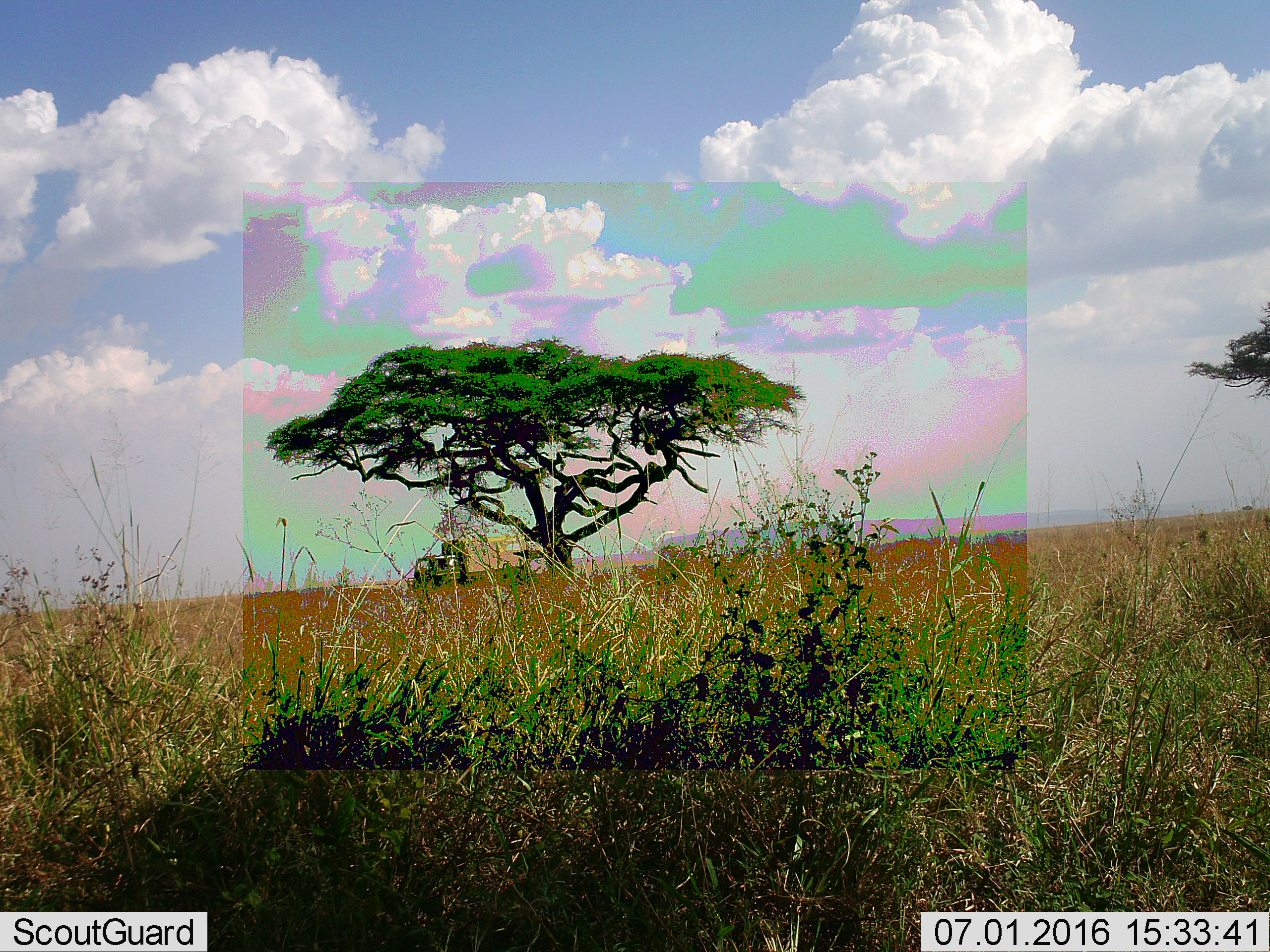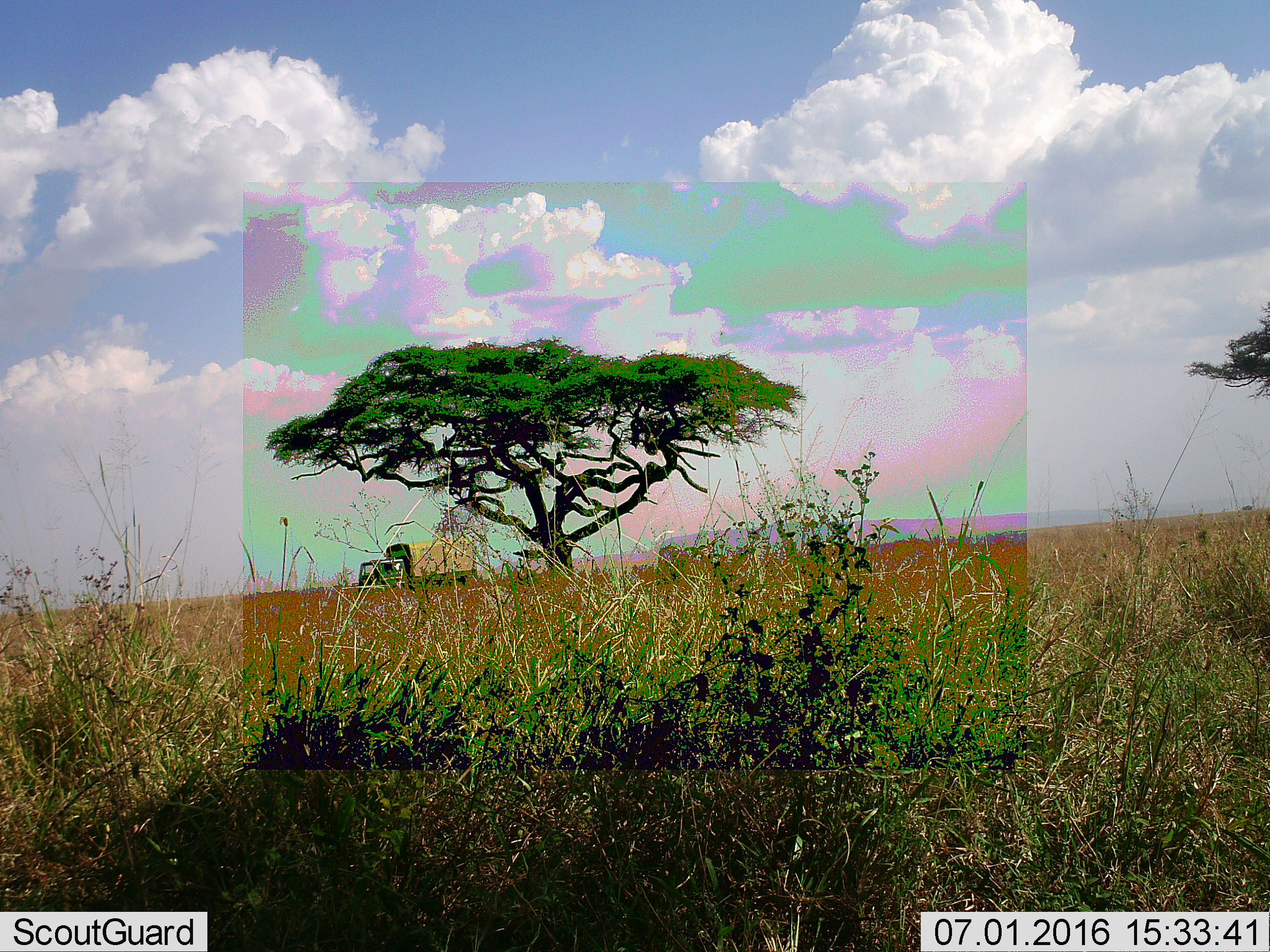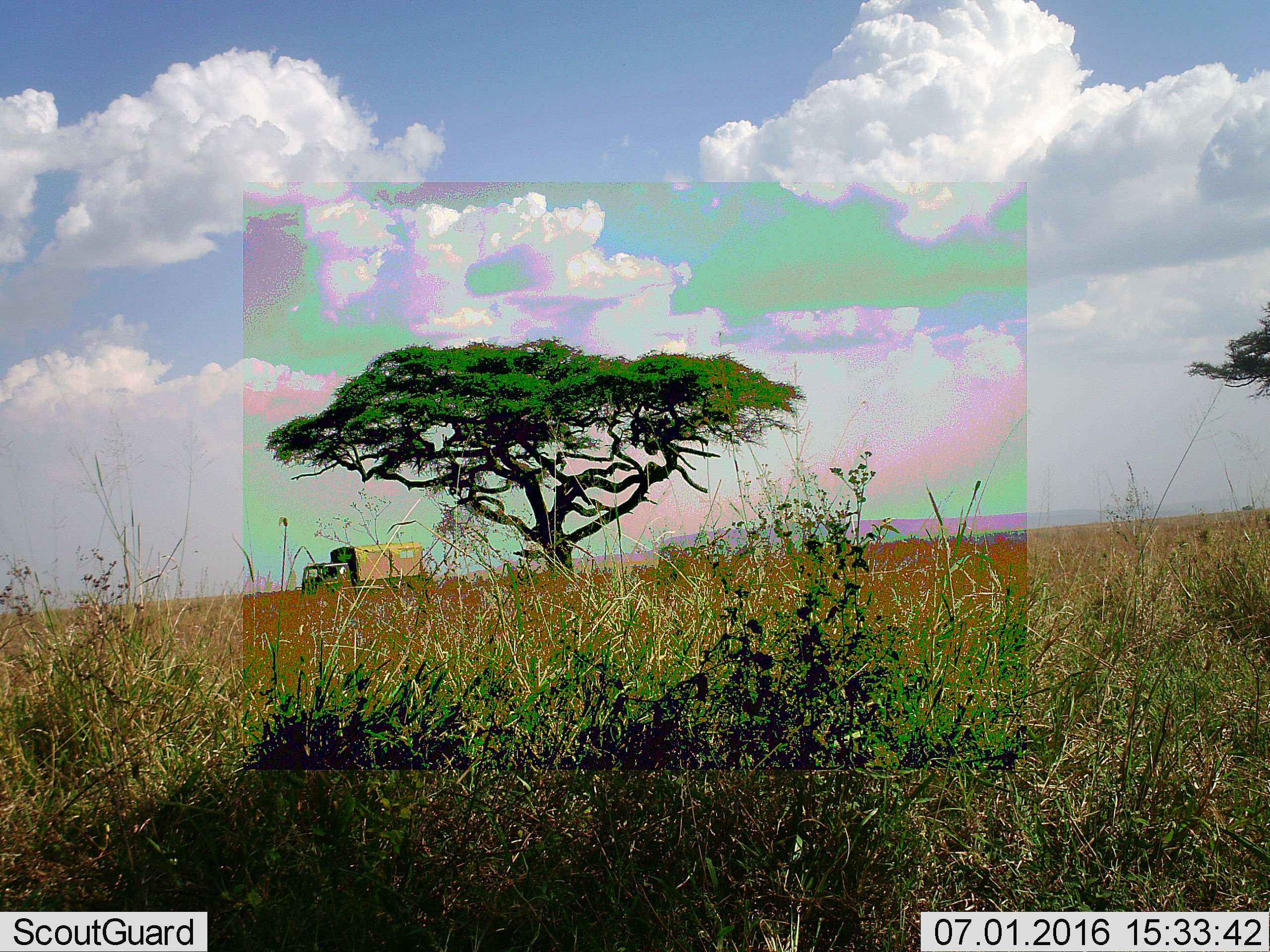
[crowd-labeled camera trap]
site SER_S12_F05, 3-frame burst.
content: unidentified animal